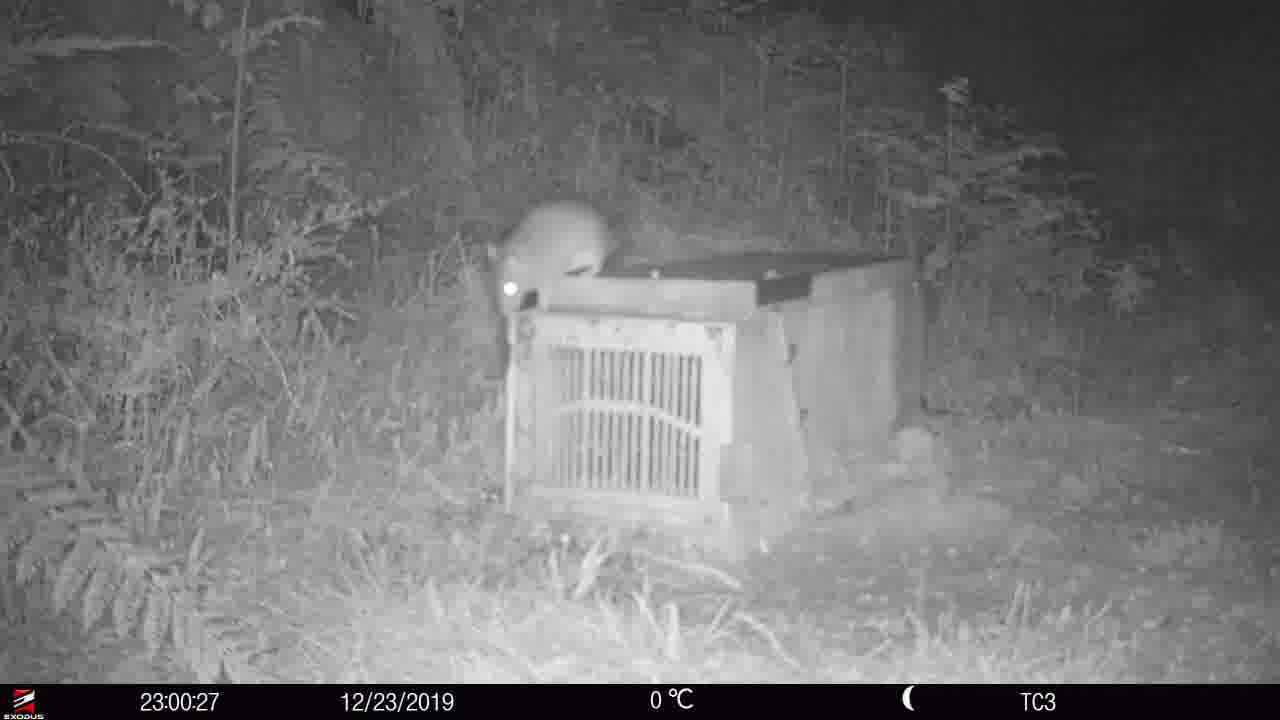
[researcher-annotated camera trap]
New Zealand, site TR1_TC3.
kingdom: Animalia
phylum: Chordata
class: Mammalia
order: Rodentia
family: Muridae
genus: Rattus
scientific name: Rattus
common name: rat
Rat (Rattus).